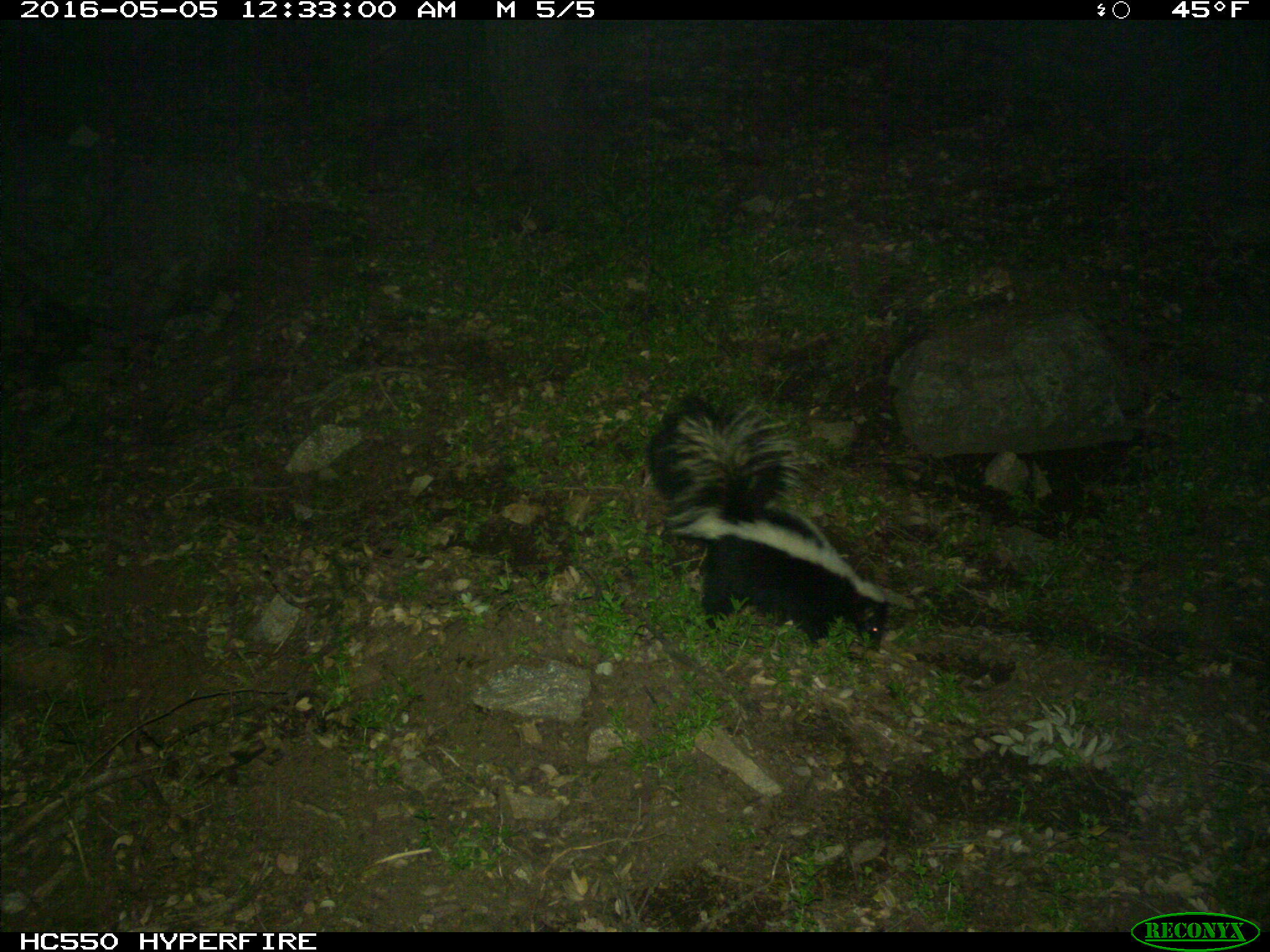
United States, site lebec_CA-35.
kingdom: Animalia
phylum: Chordata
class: Mammalia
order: Carnivora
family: Mephitidae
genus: Mephitis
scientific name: Mephitis mephitis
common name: striped skunk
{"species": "Mephitis mephitis (striped skunk)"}